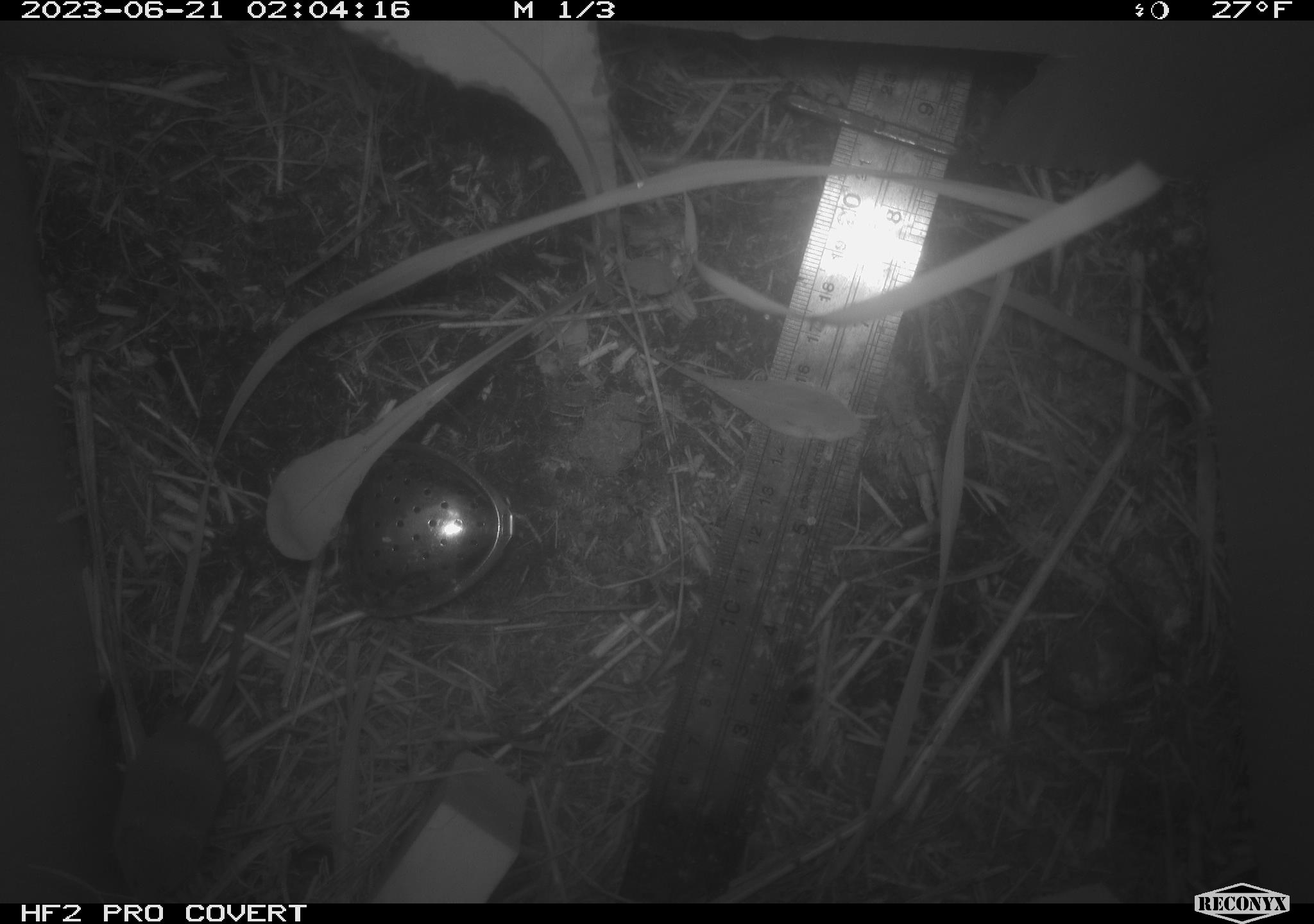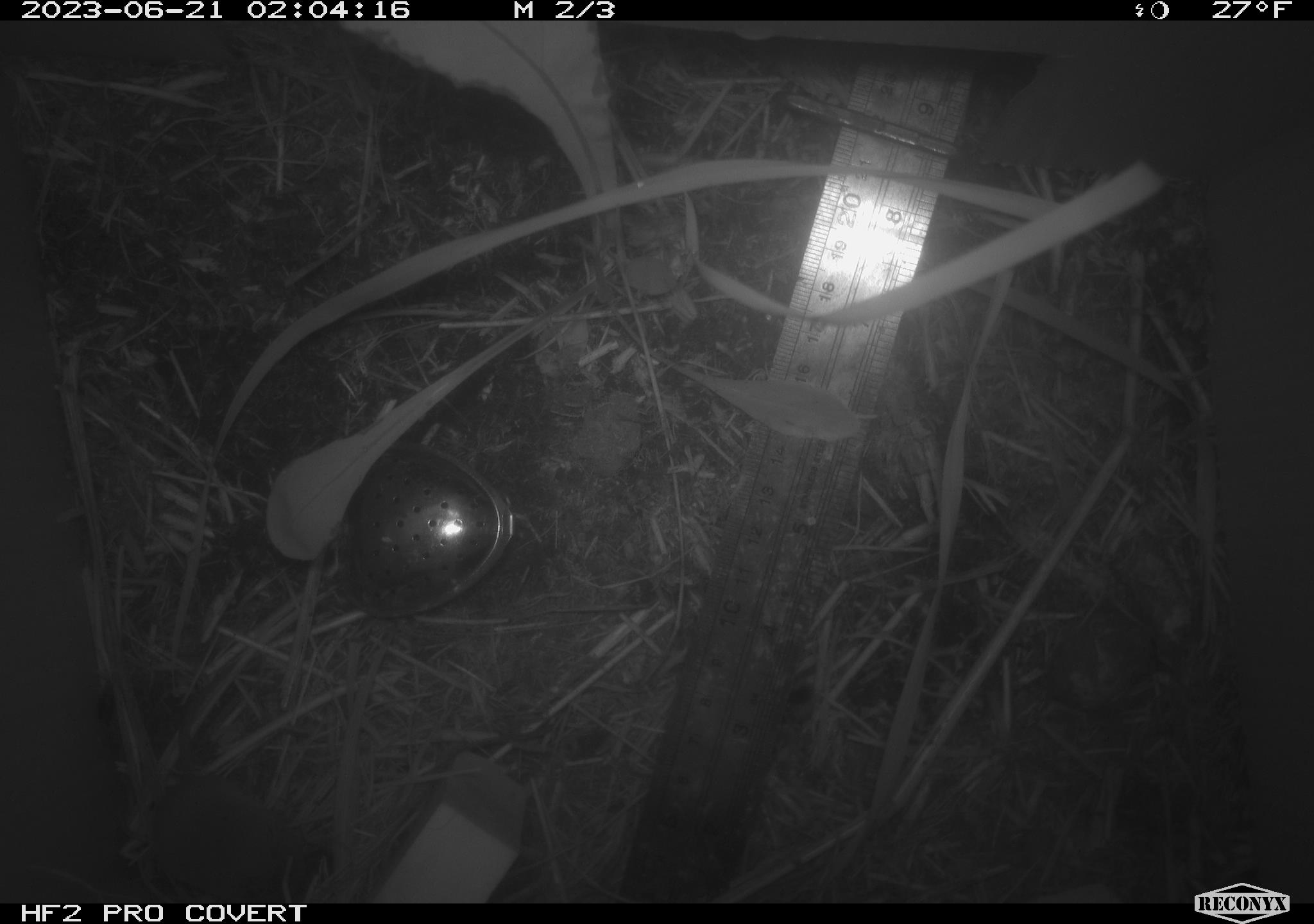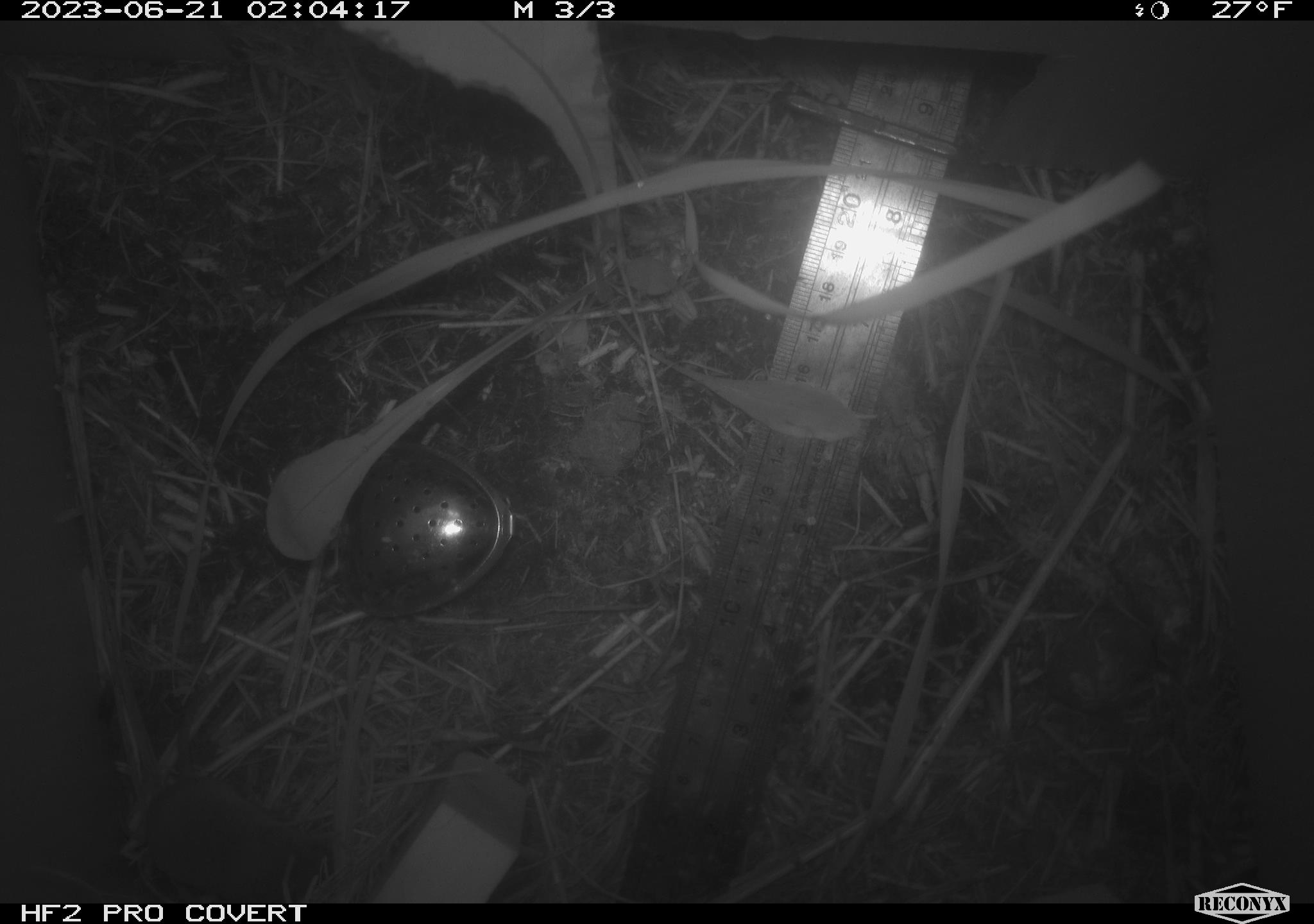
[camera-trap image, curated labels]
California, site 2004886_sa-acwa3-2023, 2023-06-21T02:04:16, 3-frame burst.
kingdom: Animalia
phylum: Chordata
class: Mammalia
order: Eulipotyphla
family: Soricidae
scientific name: Soricidae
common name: shrews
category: soricidae family